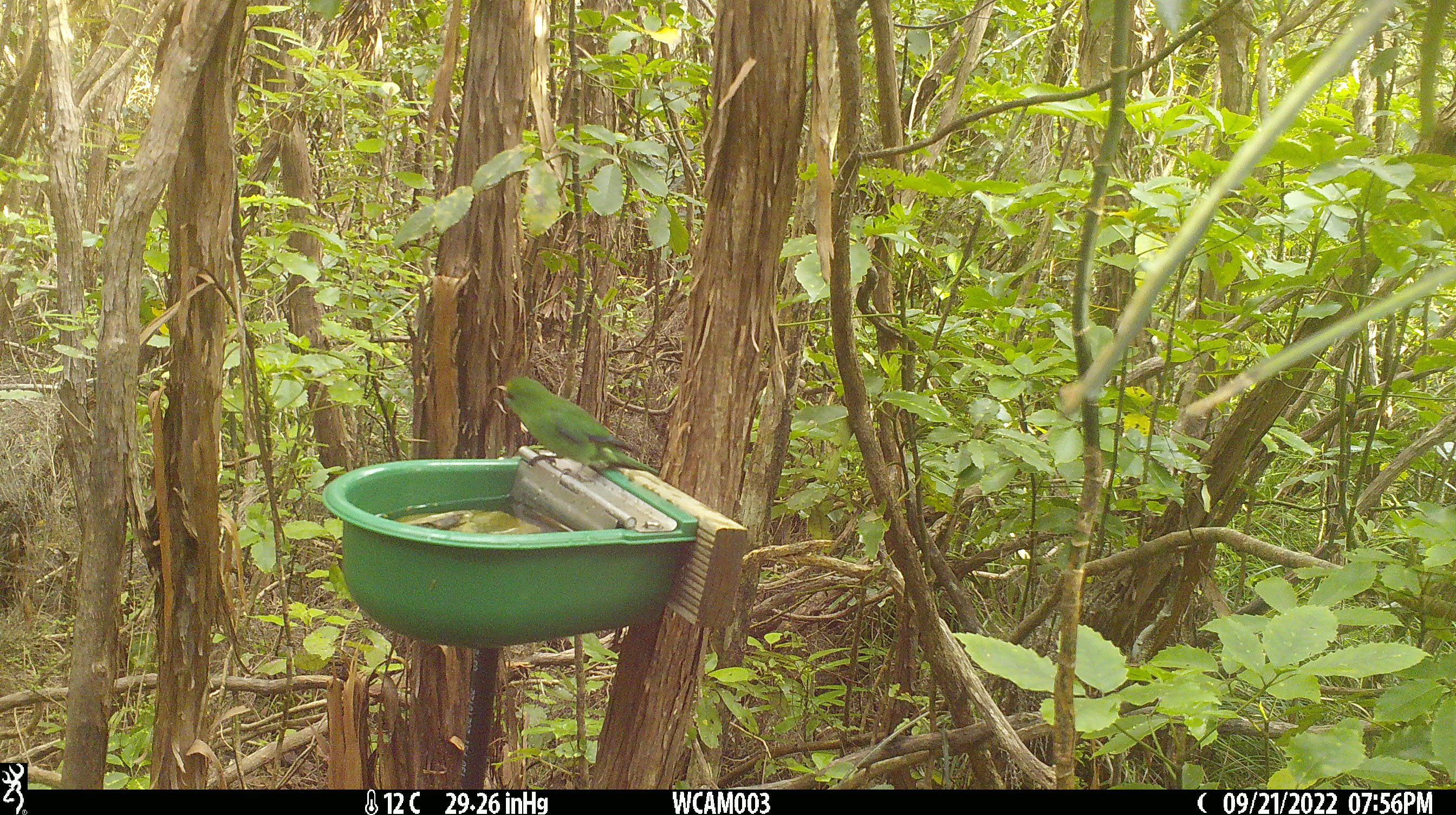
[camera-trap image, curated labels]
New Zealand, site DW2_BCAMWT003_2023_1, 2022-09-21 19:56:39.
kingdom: Animalia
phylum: Chordata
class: Aves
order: Psittaciformes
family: Psittaculidae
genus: Cyanoramphus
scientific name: Cyanoramphus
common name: parakeet